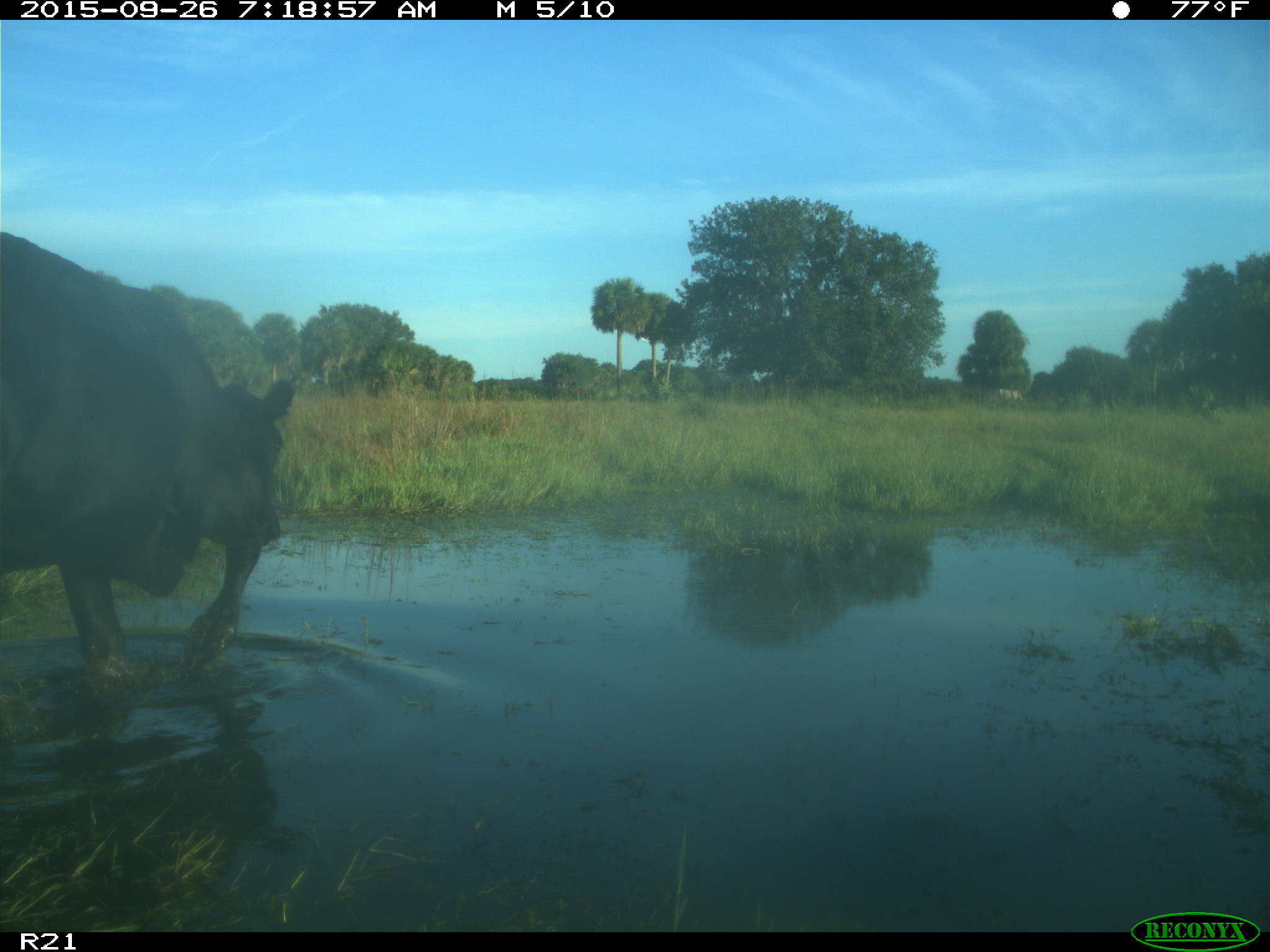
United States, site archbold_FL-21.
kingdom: Animalia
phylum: Chordata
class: Mammalia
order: Artiodactyla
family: Bovidae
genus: Bos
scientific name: Bos taurus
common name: domestic cow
Bos taurus (domestic cow).